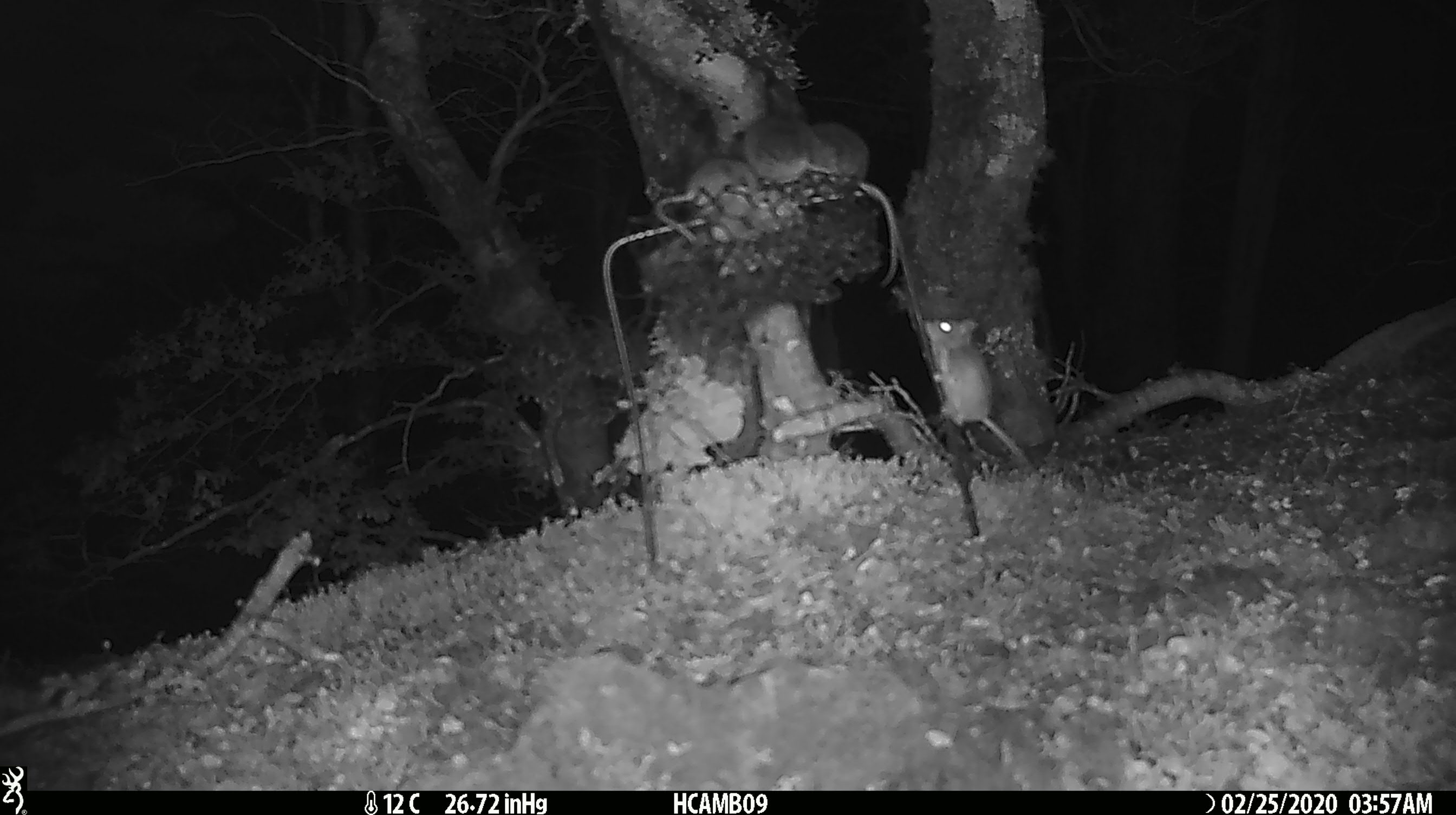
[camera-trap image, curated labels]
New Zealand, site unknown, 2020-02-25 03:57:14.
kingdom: Animalia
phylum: Chordata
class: Mammalia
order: Rodentia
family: Muridae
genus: Mus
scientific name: Mus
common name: mouse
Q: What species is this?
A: Mouse (Mus).